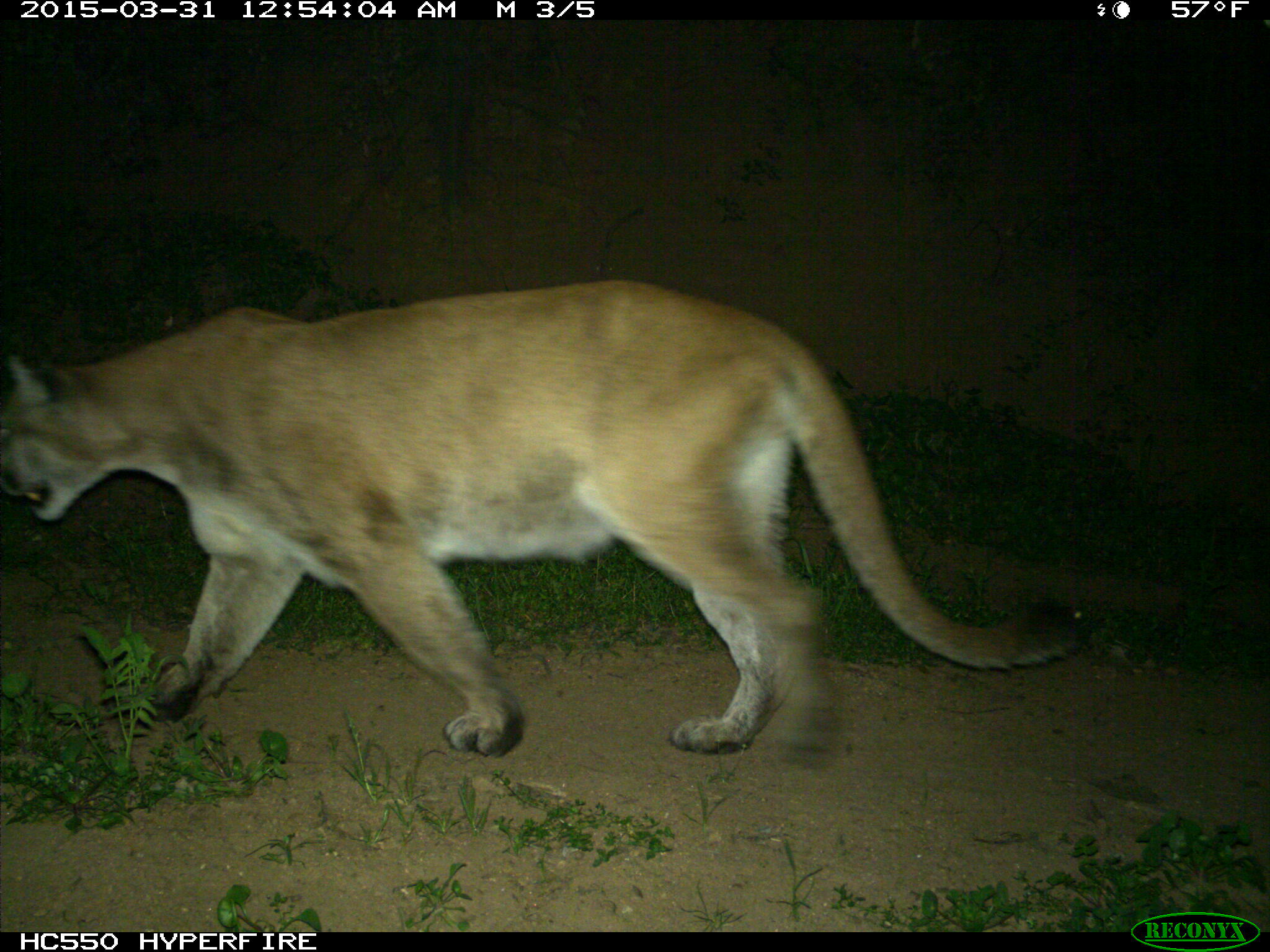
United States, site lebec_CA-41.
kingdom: Animalia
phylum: Chordata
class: Mammalia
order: Carnivora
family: Felidae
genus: Puma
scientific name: Puma concolor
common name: mountain lion